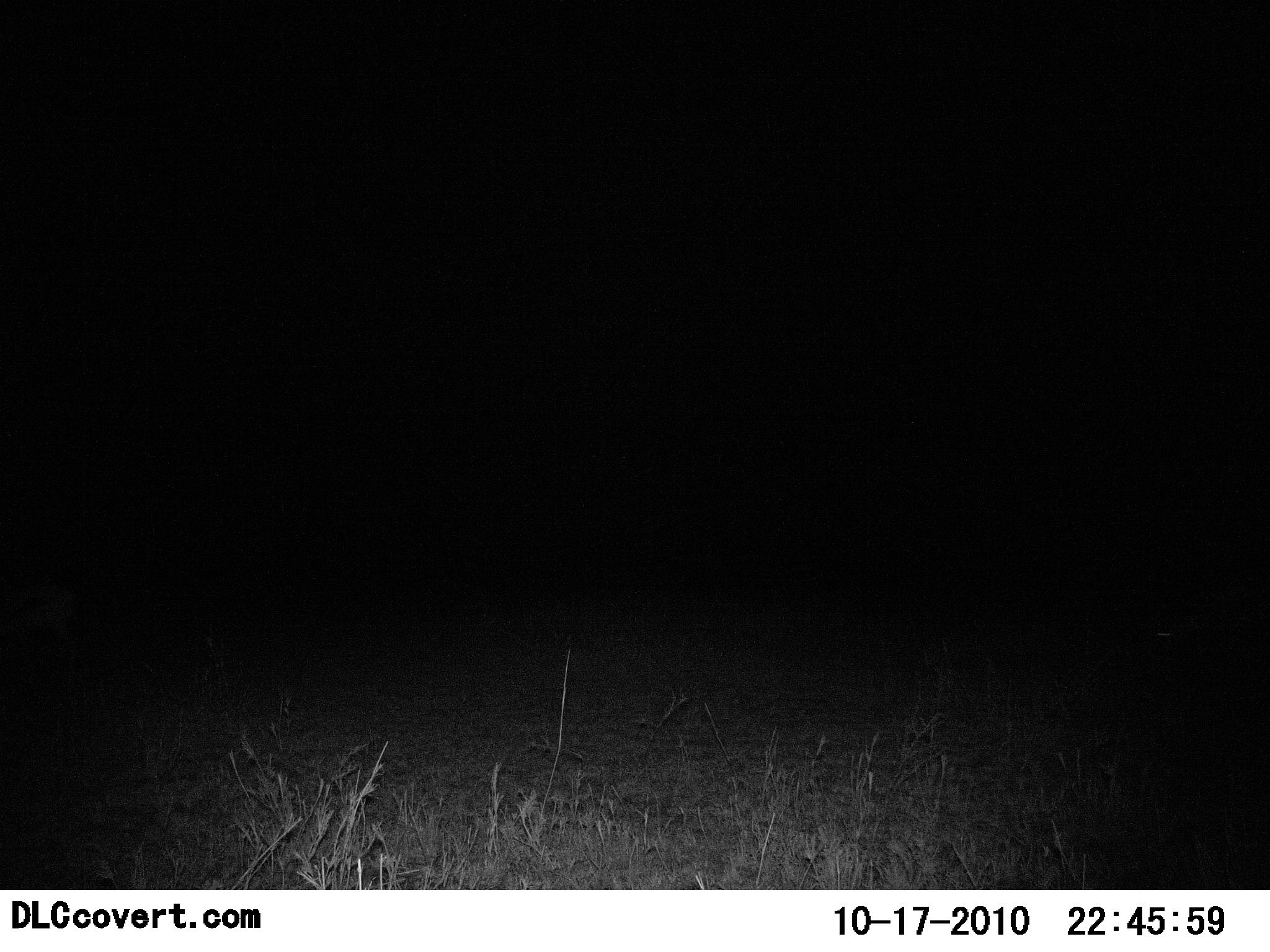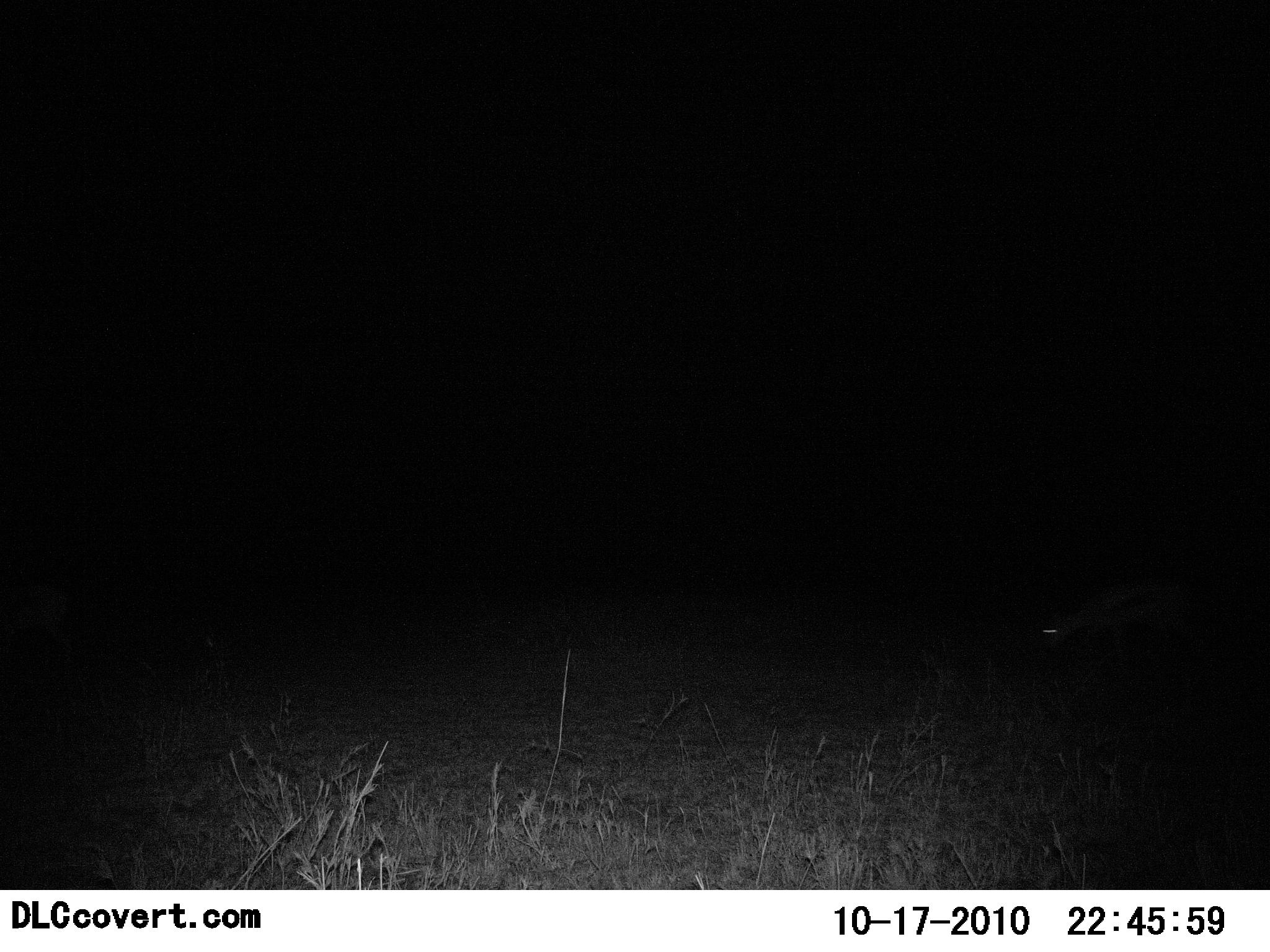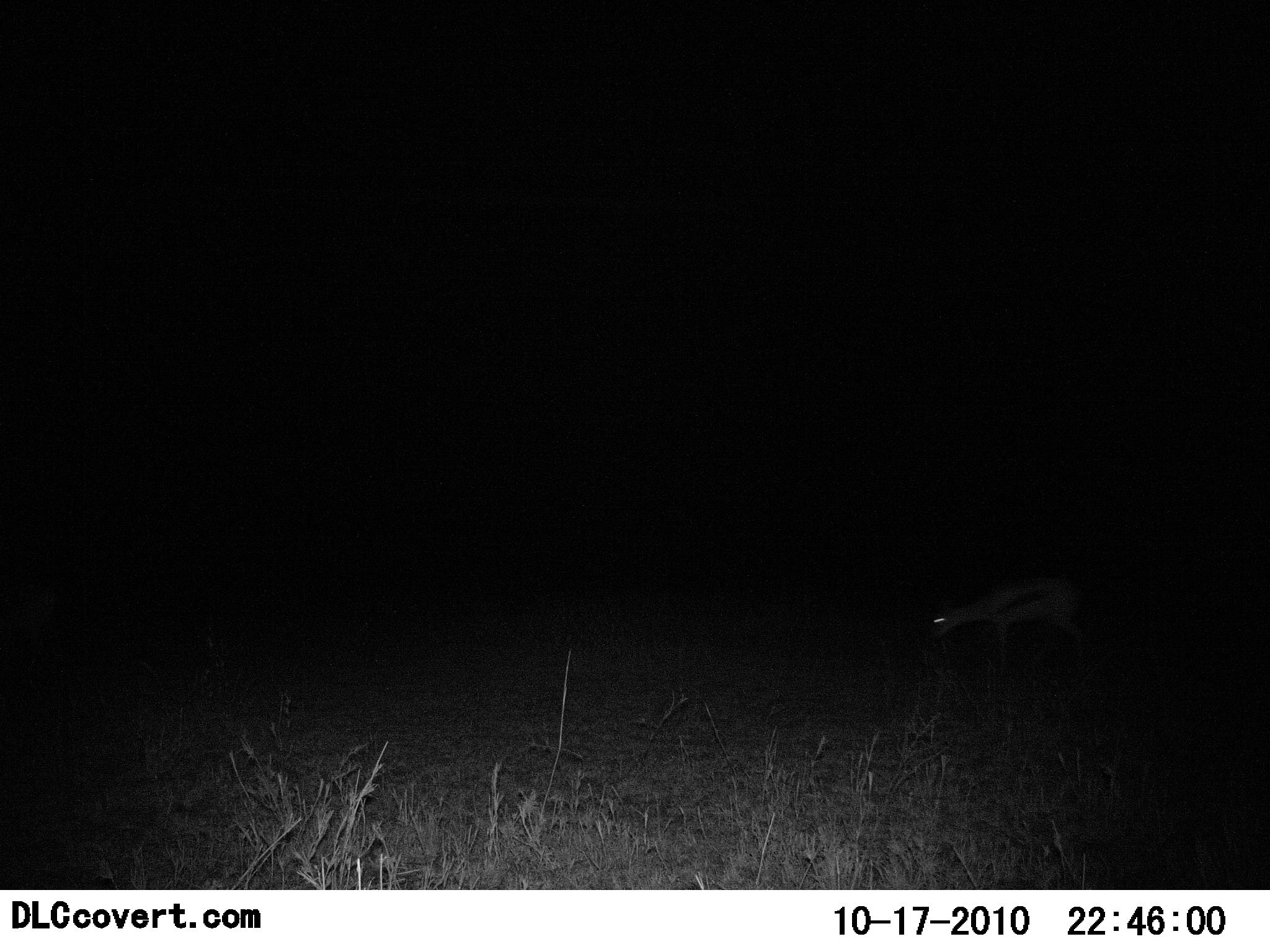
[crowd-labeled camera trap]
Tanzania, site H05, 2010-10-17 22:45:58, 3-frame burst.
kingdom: Animalia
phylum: Chordata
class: Mammalia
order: Artiodactyla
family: Bovidae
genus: Eudorcas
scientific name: Eudorcas thomsonii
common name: thomson's gazelle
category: gazellethomsons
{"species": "gazellethomsons (thomson's gazelle) (Eudorcas thomsonii)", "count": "1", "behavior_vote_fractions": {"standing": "0%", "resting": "0%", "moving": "100%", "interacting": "0%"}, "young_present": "0%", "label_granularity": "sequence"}